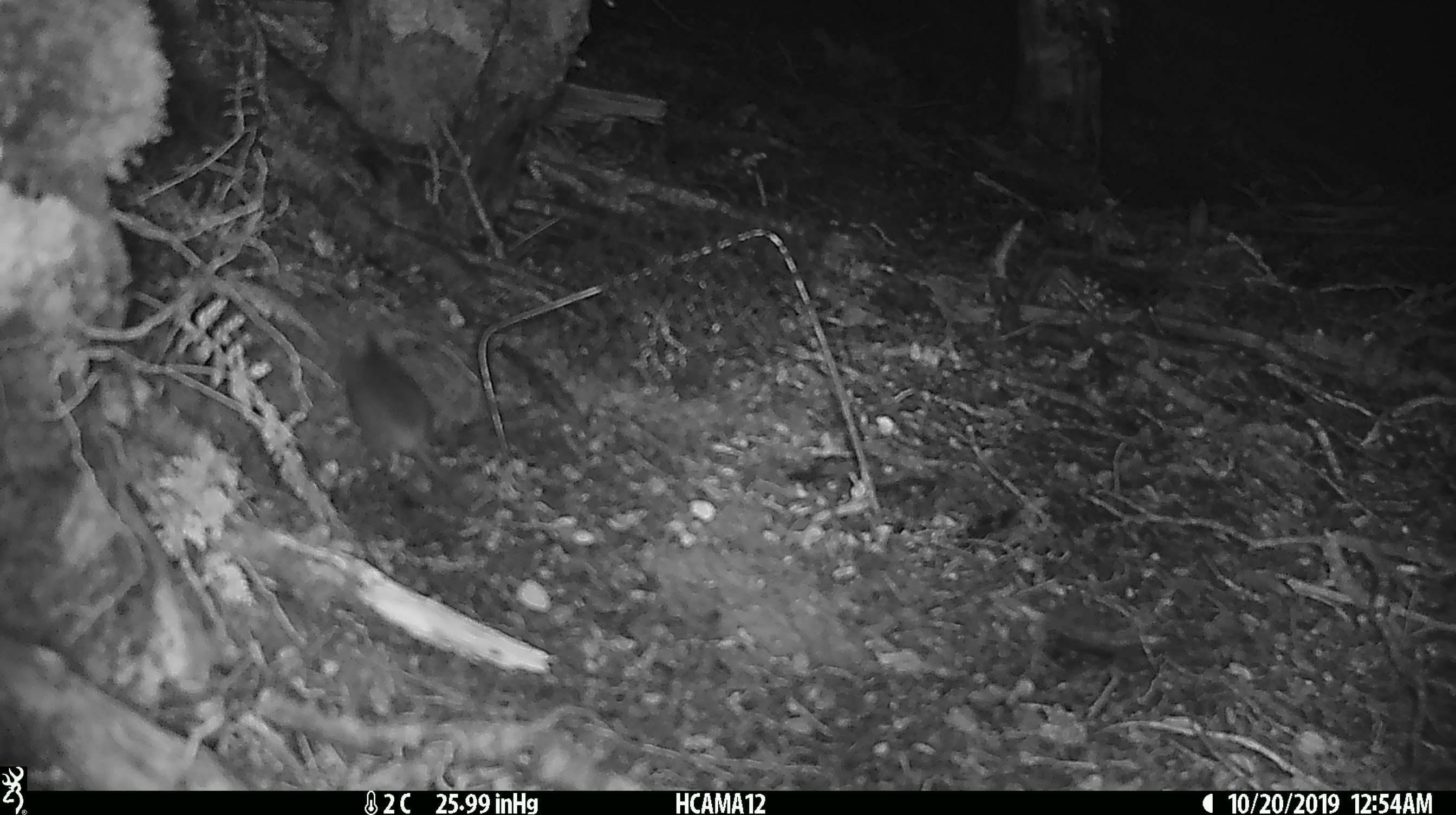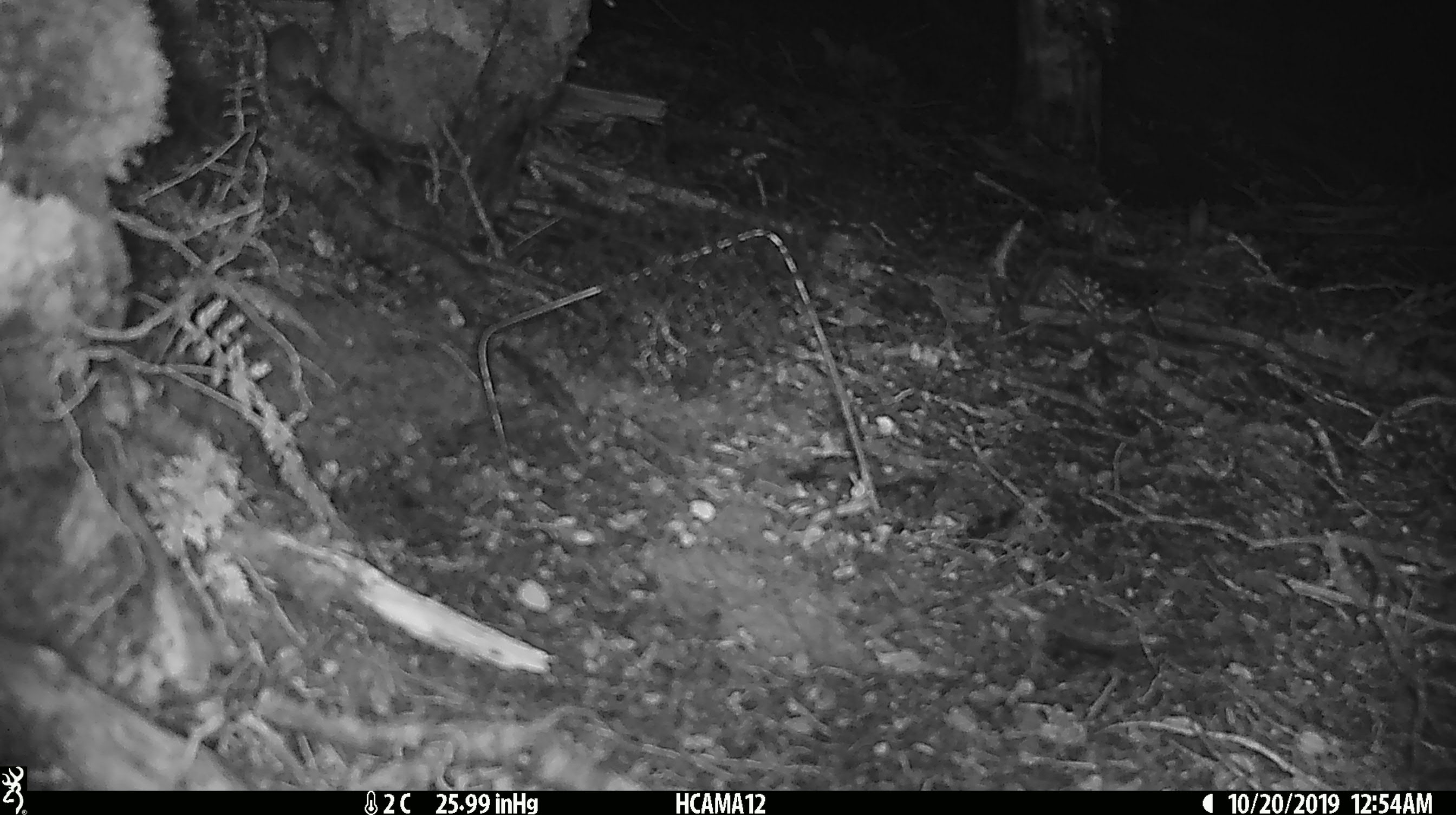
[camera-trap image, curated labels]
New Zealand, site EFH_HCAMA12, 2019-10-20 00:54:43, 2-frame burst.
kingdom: Animalia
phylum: Chordata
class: Mammalia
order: Rodentia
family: Muridae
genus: Mus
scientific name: Mus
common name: mouse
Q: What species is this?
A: Mouse (Mus).